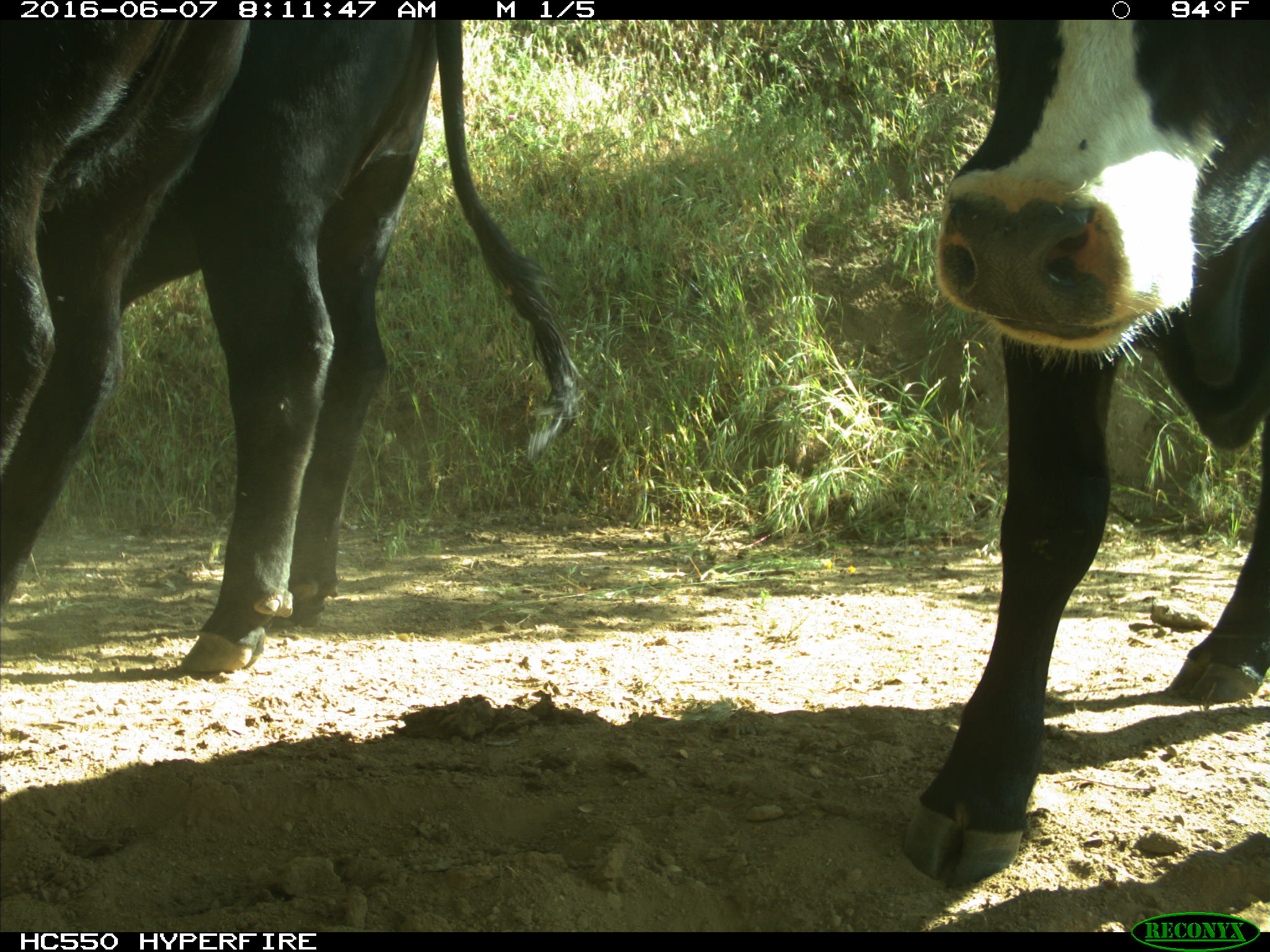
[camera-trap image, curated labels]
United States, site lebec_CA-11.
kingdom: Animalia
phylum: Chordata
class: Mammalia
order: Artiodactyla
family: Bovidae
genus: Bos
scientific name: Bos taurus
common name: domestic cow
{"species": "Bos taurus (domestic cow)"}